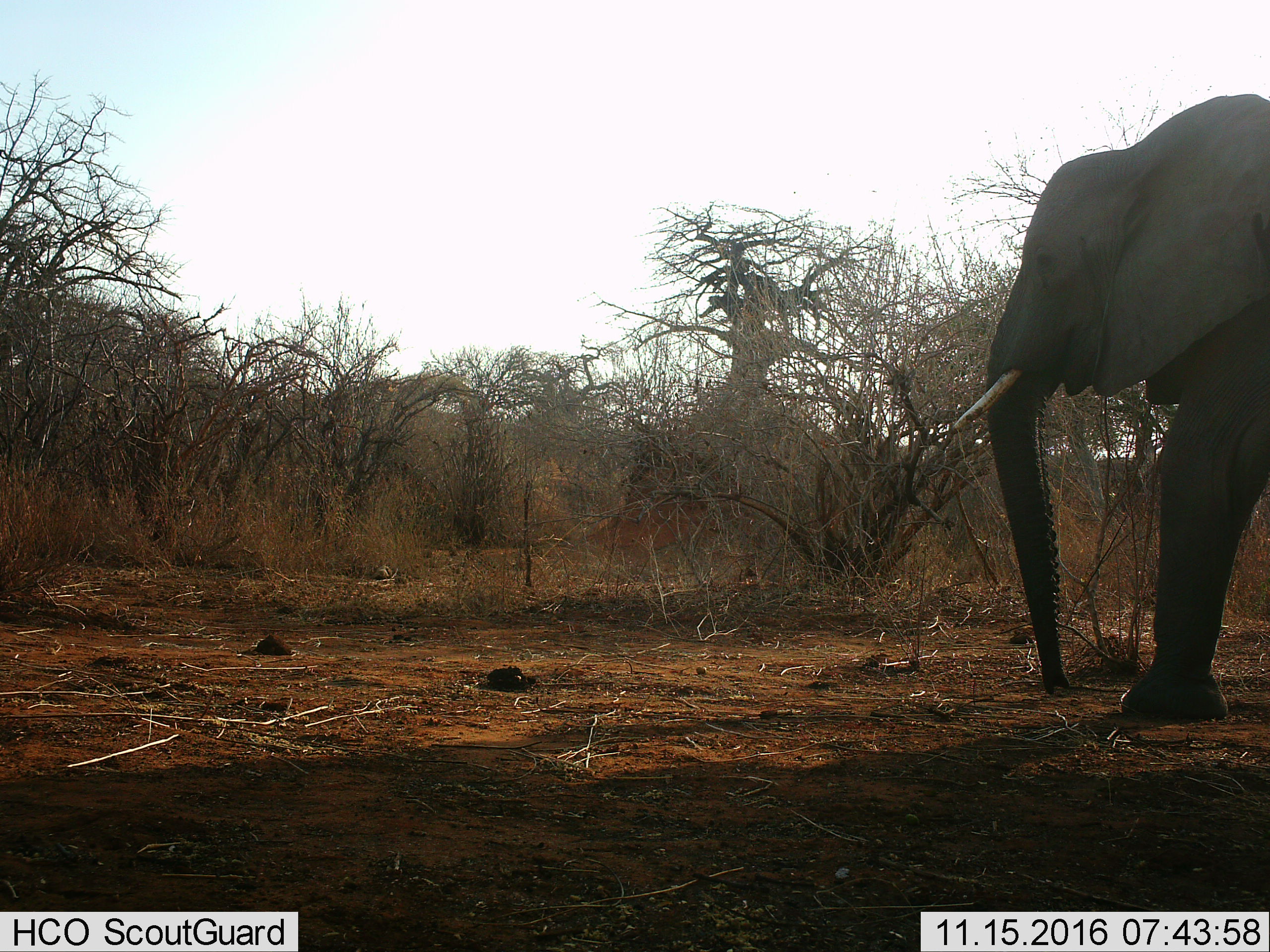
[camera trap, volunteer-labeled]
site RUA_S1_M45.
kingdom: Animalia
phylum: Chordata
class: Mammalia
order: Proboscidea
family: Elephantidae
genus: Loxodonta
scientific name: Loxodonta africana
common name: african bush elephant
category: elephant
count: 1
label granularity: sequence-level